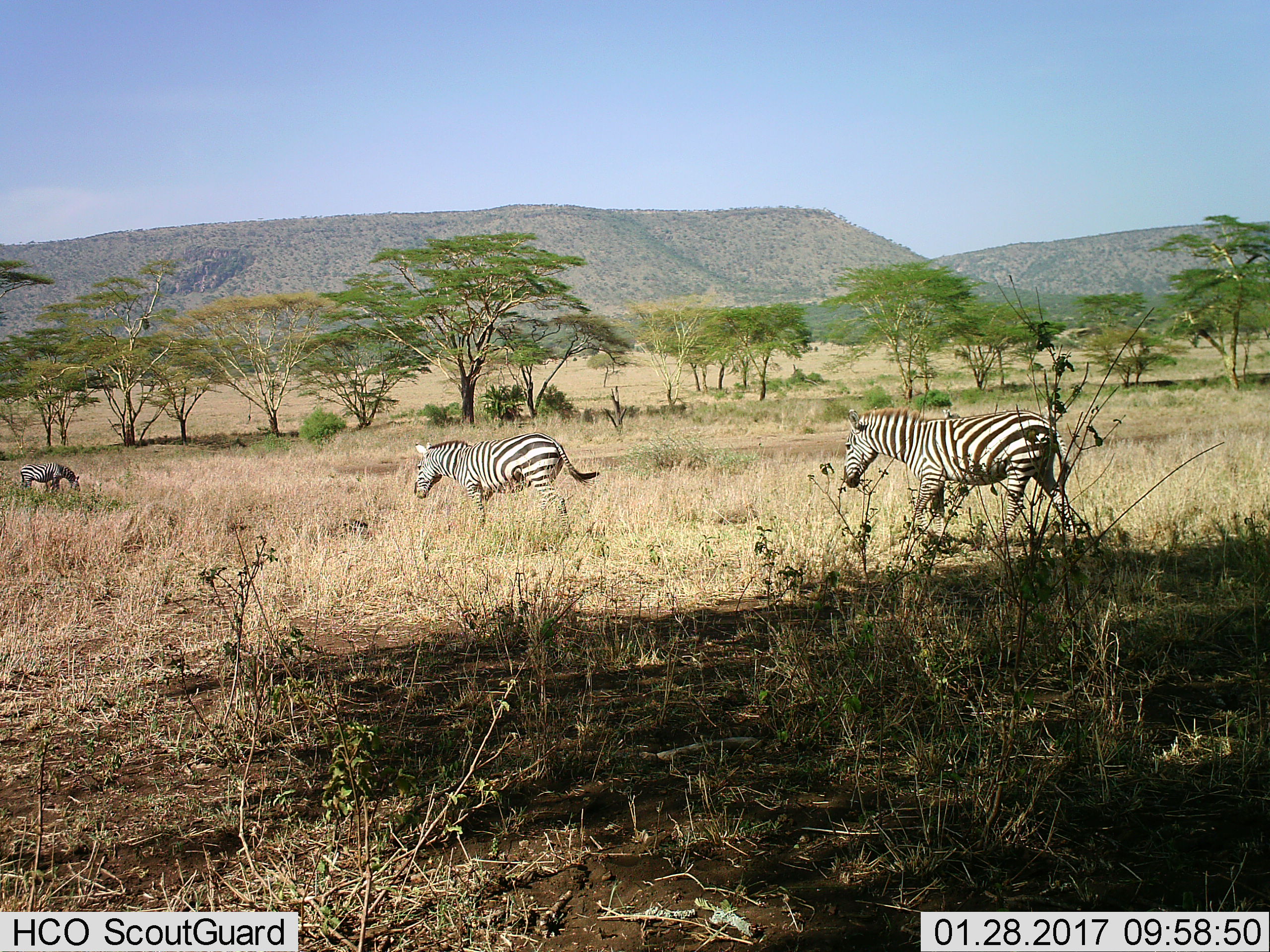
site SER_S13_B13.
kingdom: Animalia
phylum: Chordata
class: Mammalia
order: Perissodactyla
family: Equidae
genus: Equus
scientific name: Equus quagga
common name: plains zebra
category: zebraplains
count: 3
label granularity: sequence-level